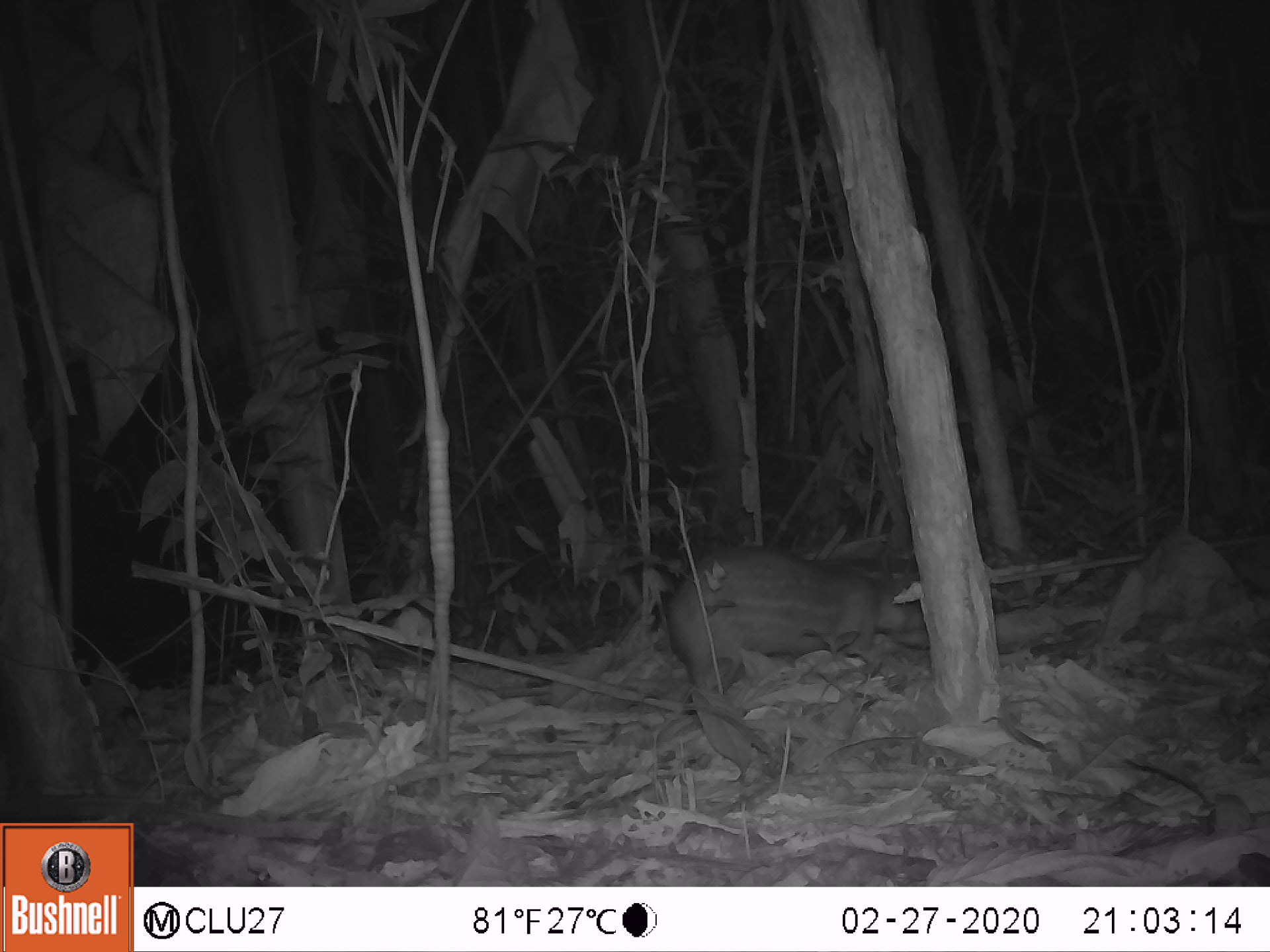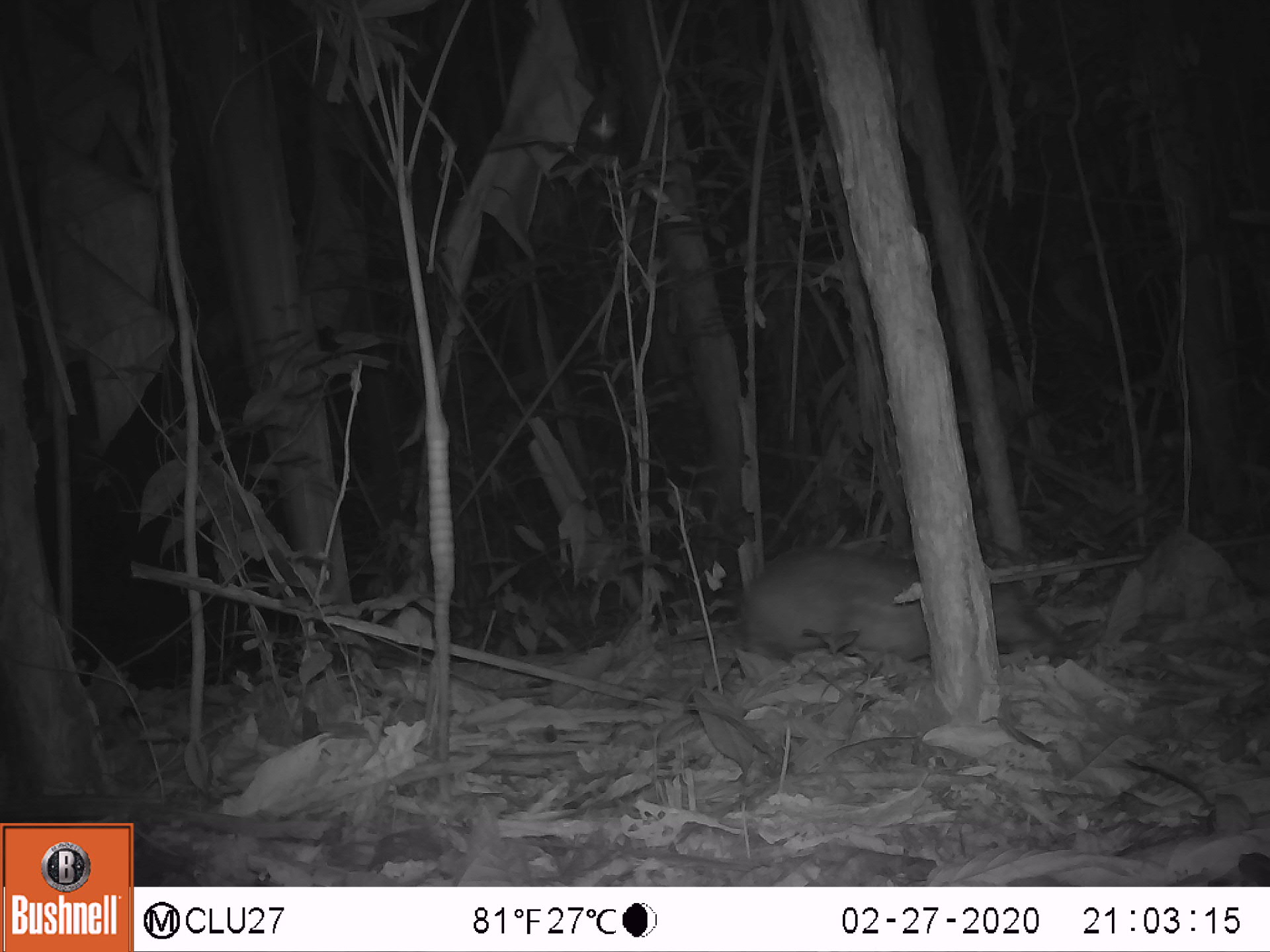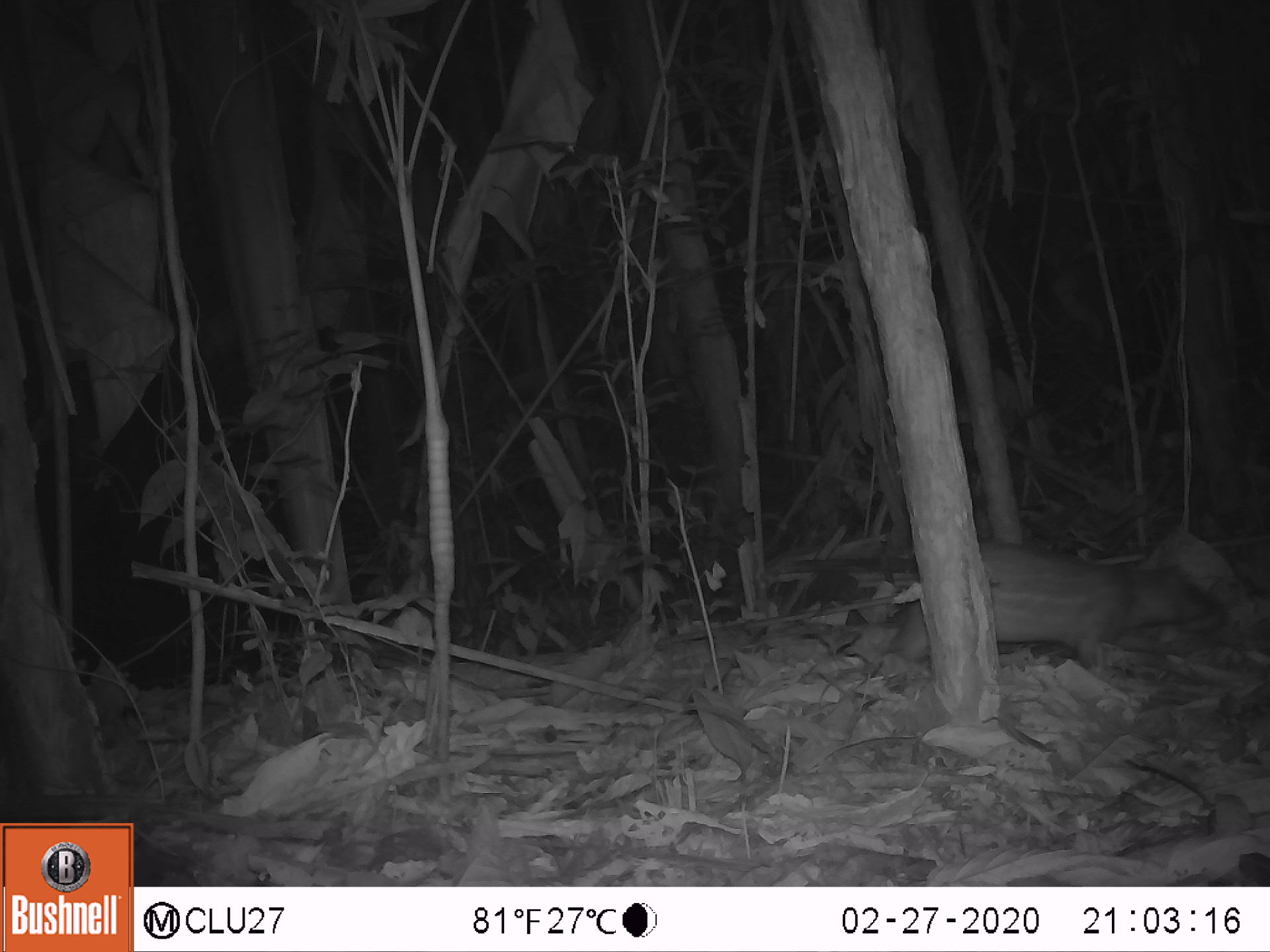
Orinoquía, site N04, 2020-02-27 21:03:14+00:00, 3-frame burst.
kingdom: Animalia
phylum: Chordata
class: Mammalia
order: Rodentia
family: Cuniculidae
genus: Cuniculus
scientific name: Cuniculus paca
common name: spotted paca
Spotted paca (Cuniculus paca).